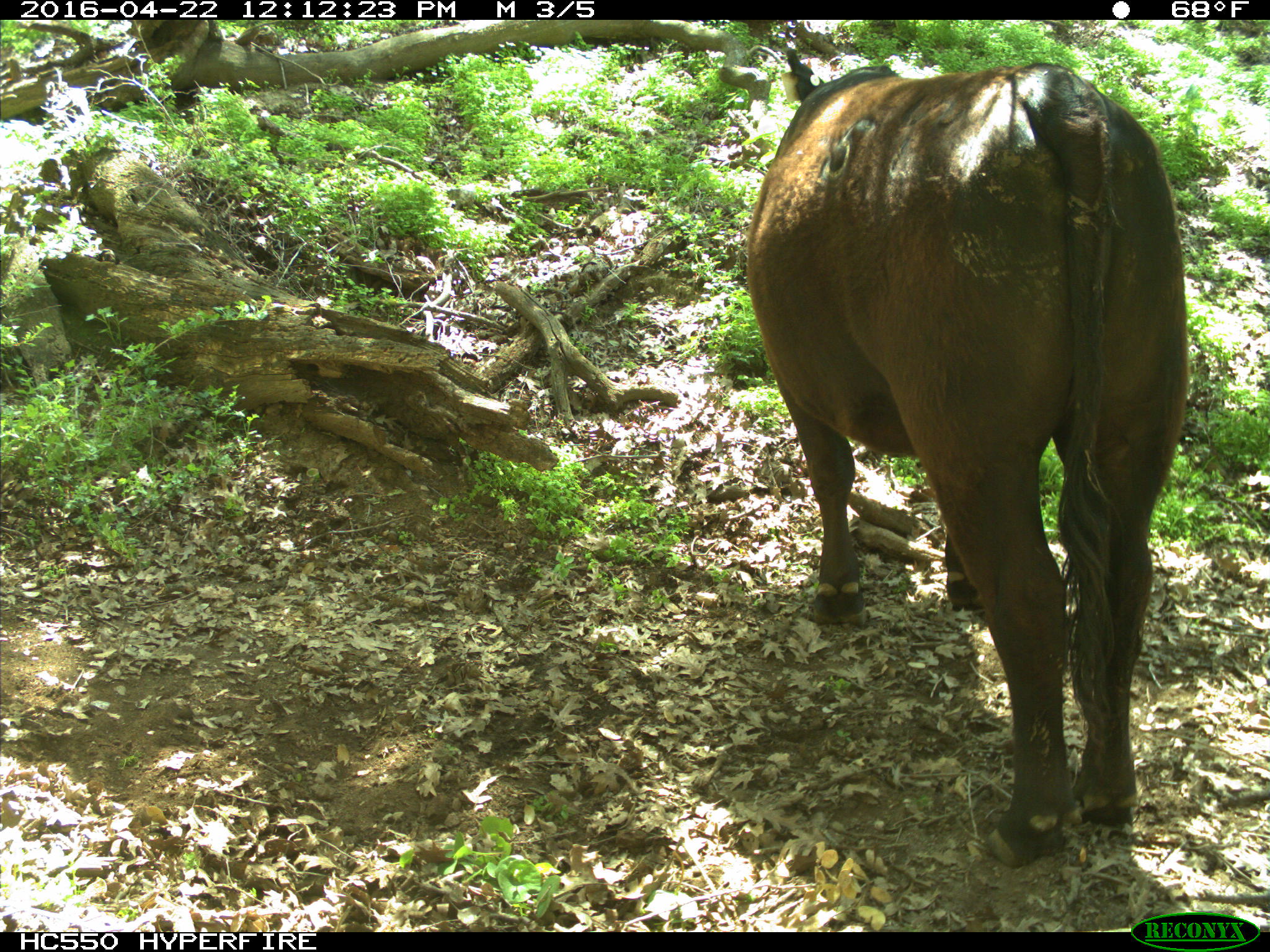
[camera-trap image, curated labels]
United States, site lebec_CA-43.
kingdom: Animalia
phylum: Chordata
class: Mammalia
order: Artiodactyla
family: Bovidae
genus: Bos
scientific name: Bos taurus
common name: domestic cow